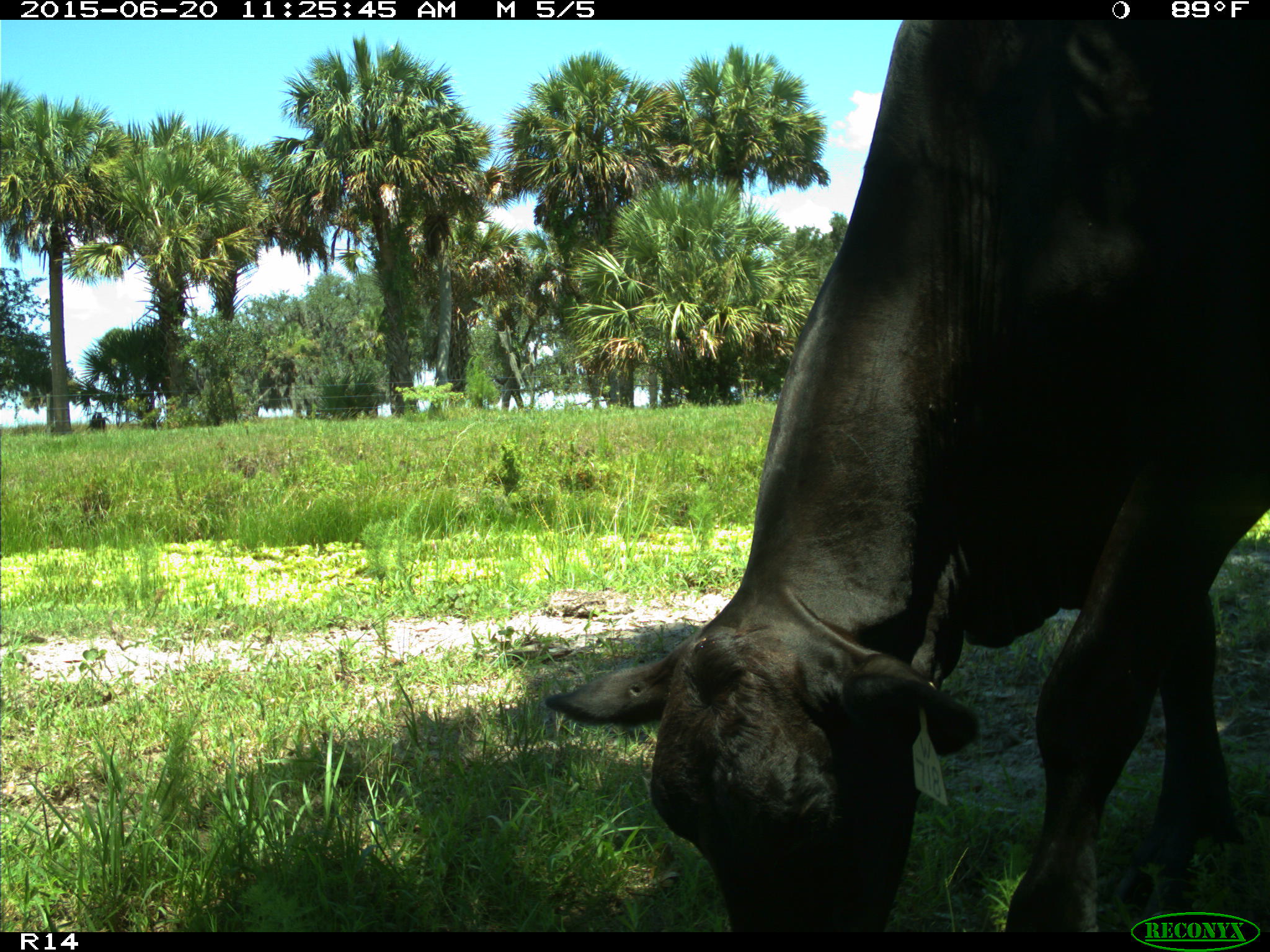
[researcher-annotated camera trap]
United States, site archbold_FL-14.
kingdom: Animalia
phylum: Chordata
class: Mammalia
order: Artiodactyla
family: Bovidae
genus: Bos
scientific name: Bos taurus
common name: domestic cow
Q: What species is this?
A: Bos taurus (domestic cow).